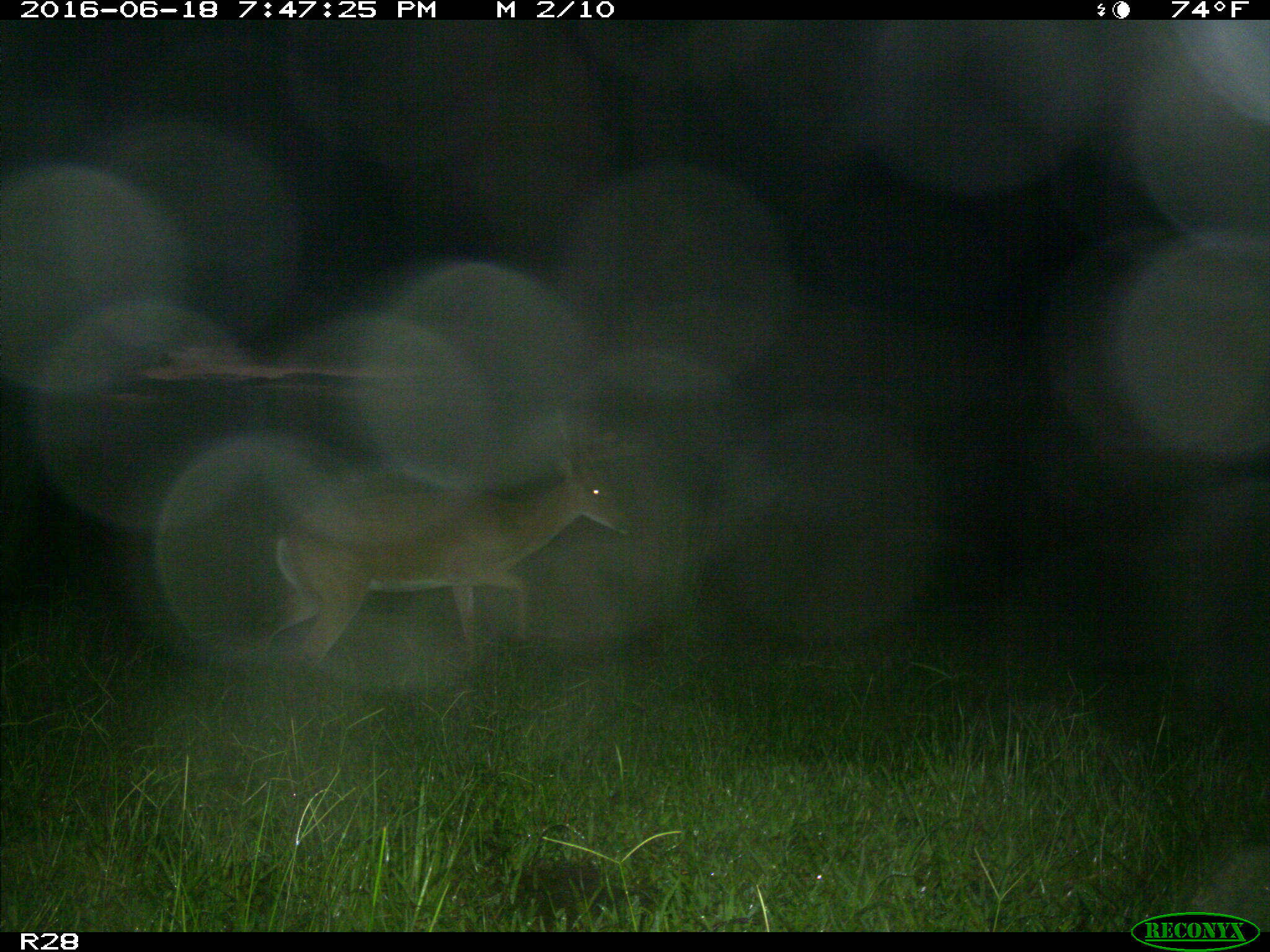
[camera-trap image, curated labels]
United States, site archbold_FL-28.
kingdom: Animalia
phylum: Chordata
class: Mammalia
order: Artiodactyla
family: Cervidae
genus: Odocoileus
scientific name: Odocoileus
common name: deer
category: unidentified deer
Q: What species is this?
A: Unidentified deer (deer) (Odocoileus).